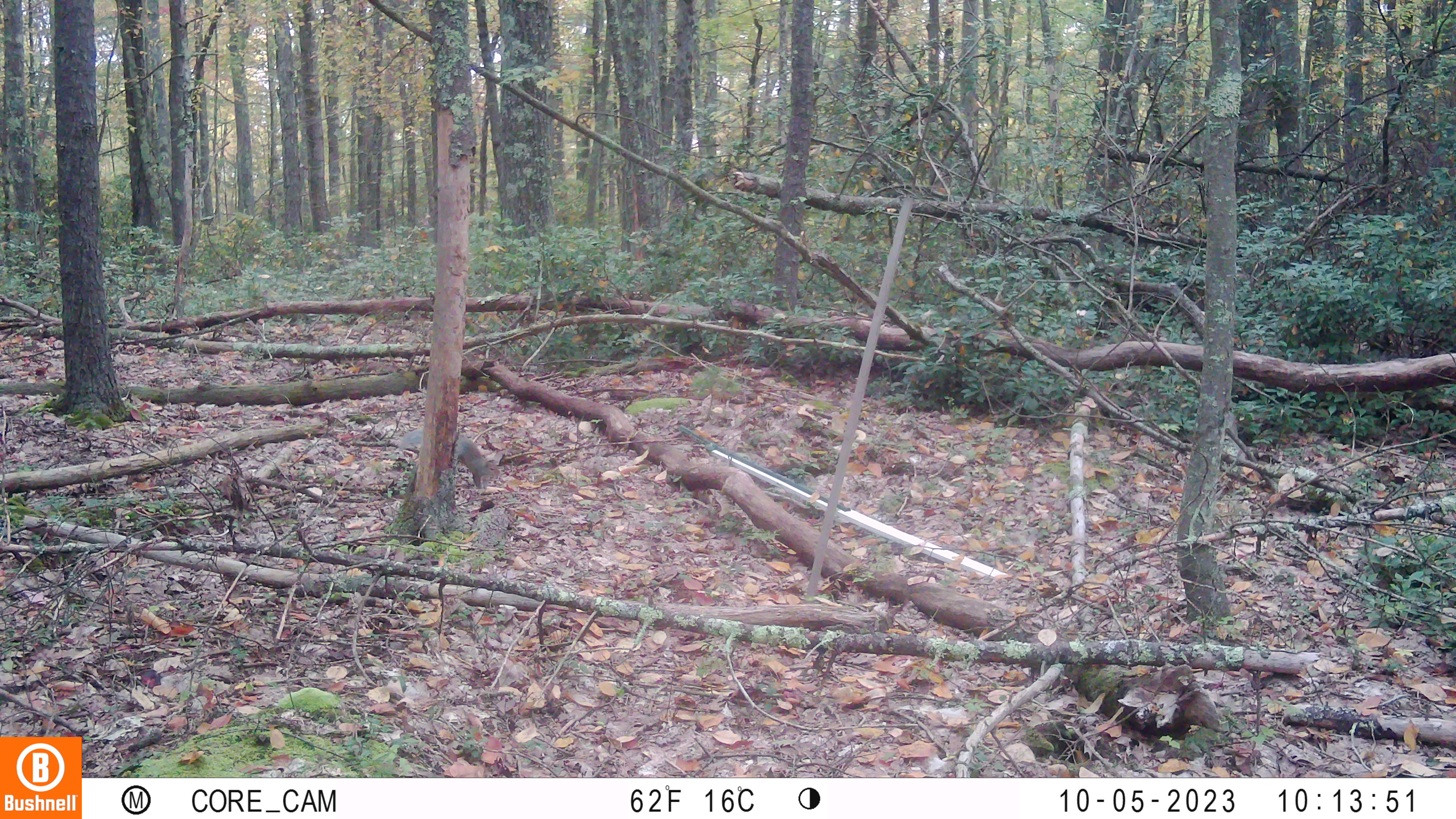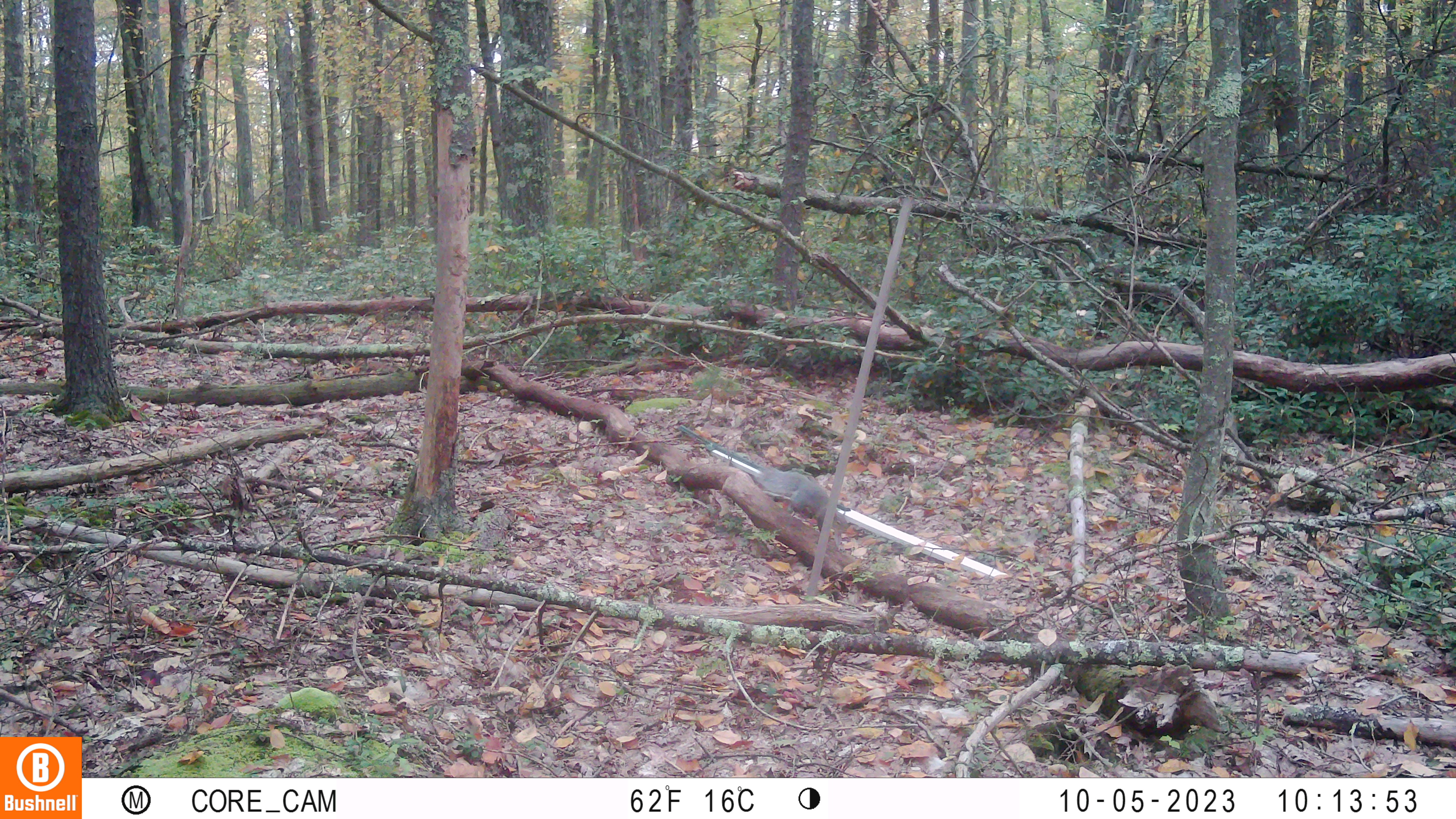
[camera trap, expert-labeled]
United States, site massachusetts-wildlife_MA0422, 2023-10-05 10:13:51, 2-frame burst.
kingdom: Animalia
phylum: Chordata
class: Mammalia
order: Rodentia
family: Sciuridae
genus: Sciurus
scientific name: Sciurus carolinensis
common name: gray squirrel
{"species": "gray squirrel (Sciurus carolinensis)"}